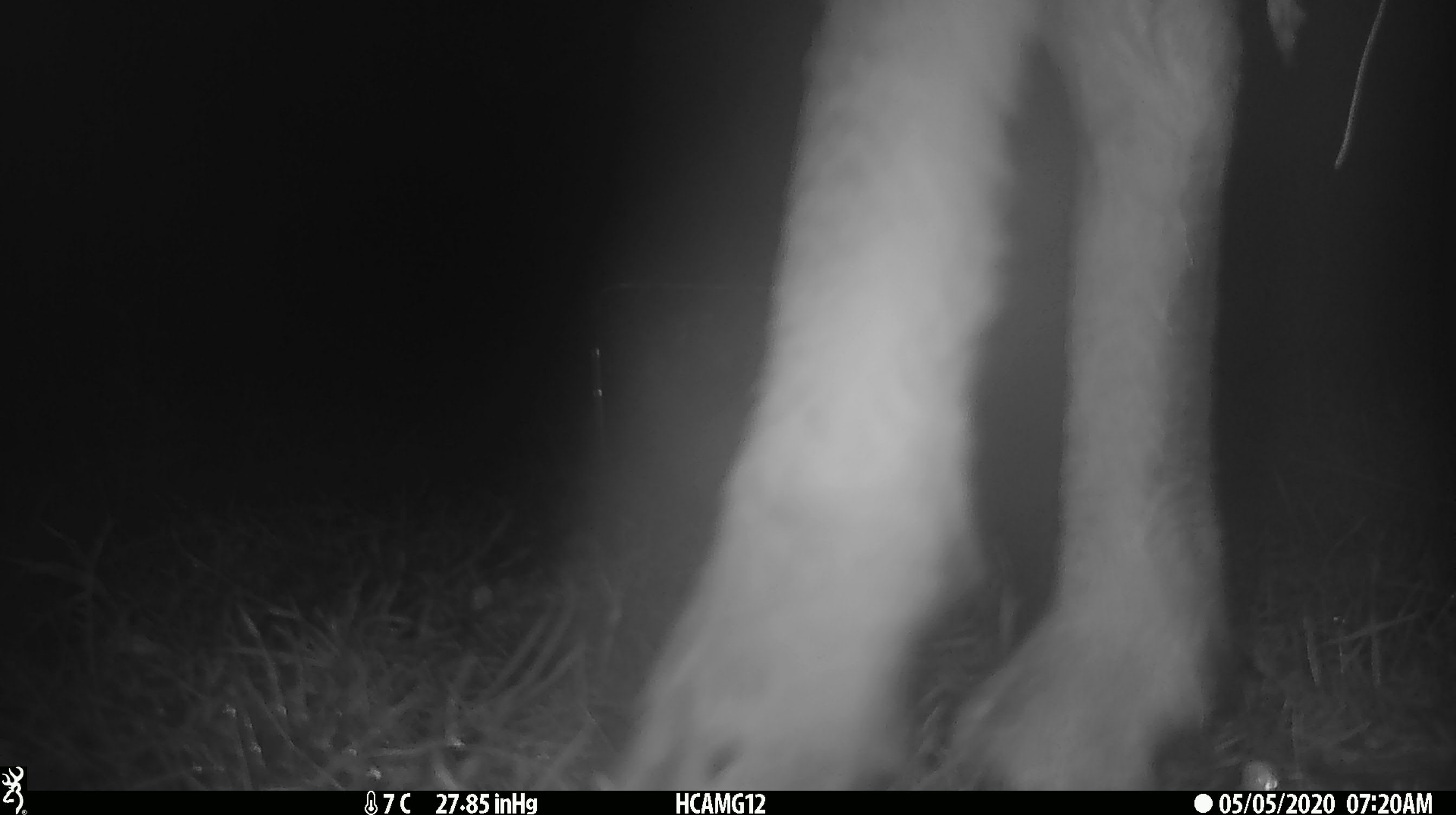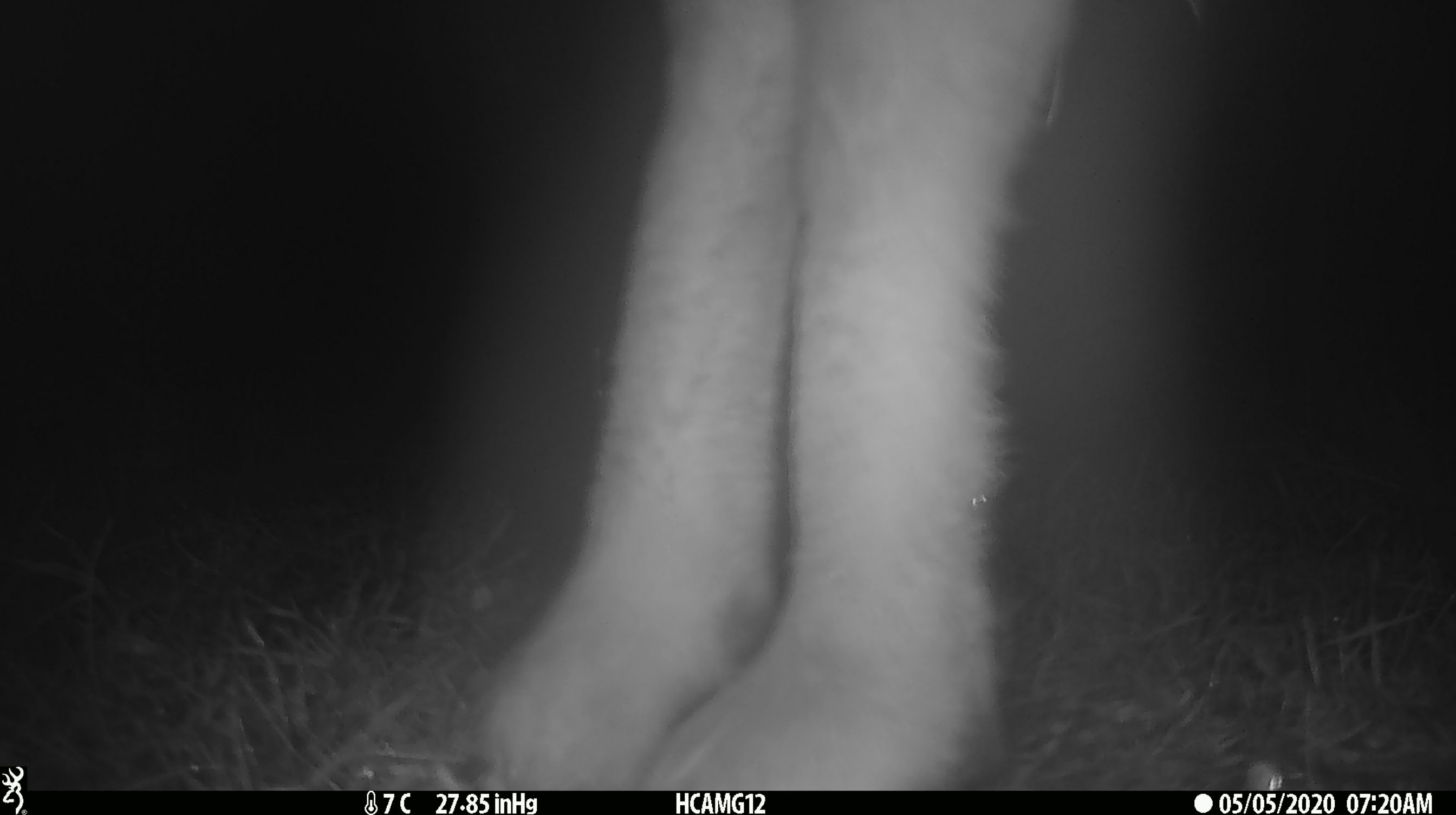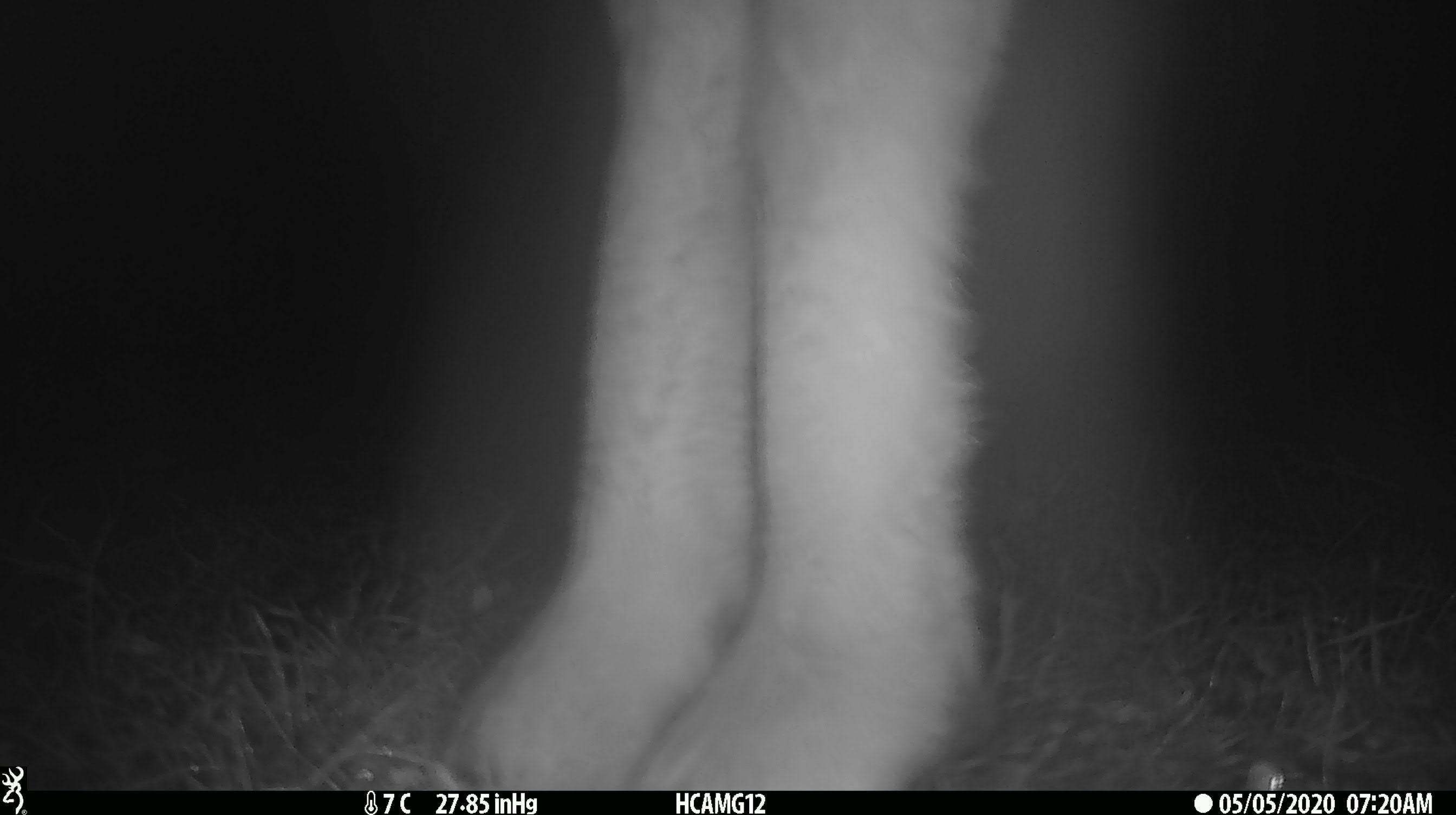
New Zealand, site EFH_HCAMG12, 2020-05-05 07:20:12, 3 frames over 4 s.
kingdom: Animalia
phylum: Chordata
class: Mammalia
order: Artiodactyla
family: Bovidae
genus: Ovis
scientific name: Ovis aries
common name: domestic sheep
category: sheep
Sheep (domestic sheep) (Ovis aries).